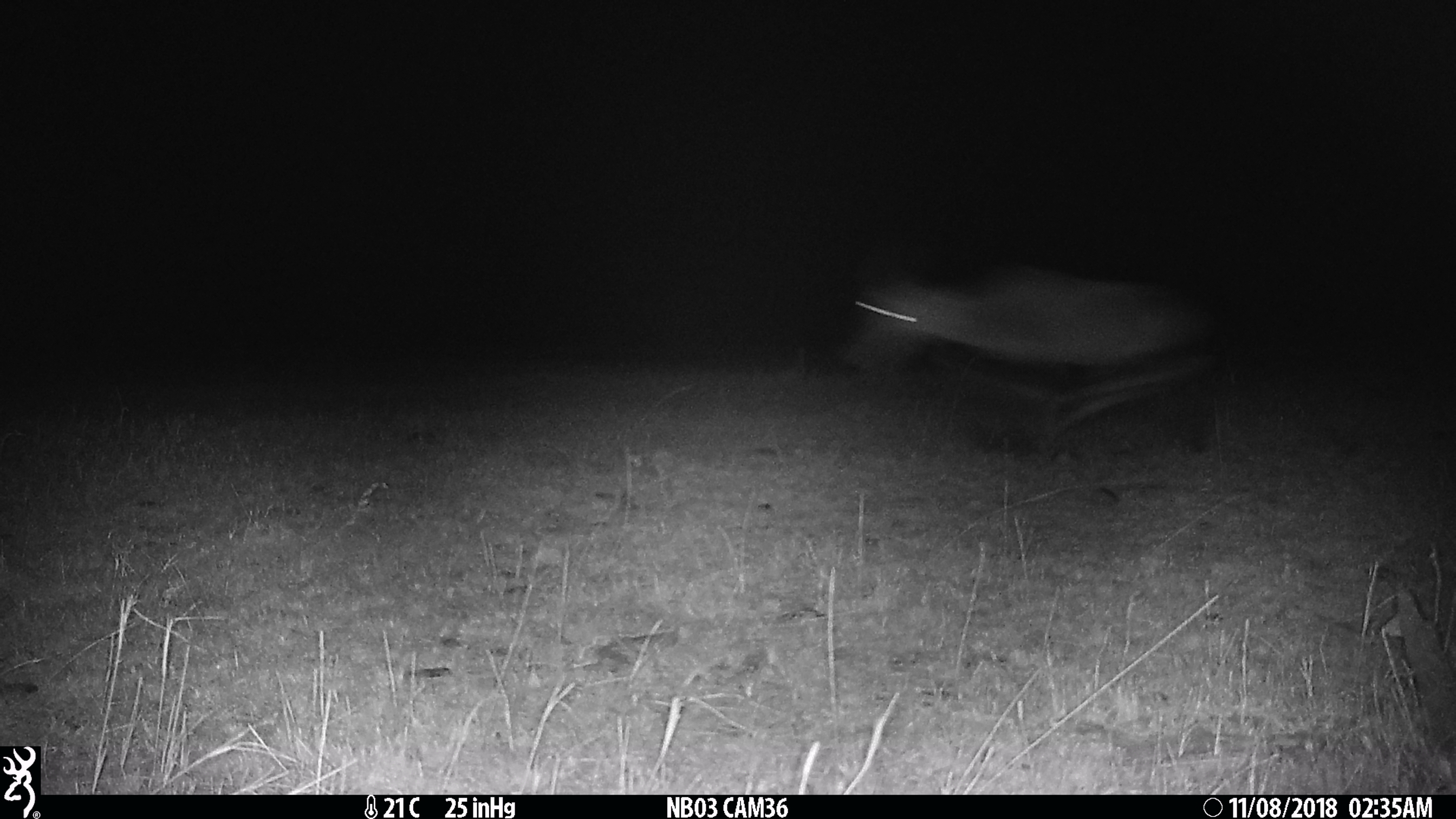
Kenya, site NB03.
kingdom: Animalia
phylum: Chordata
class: Mammalia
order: Artiodactyla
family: Bovidae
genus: Damaliscus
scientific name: Damaliscus lunatus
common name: topi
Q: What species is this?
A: Topi (Damaliscus lunatus).